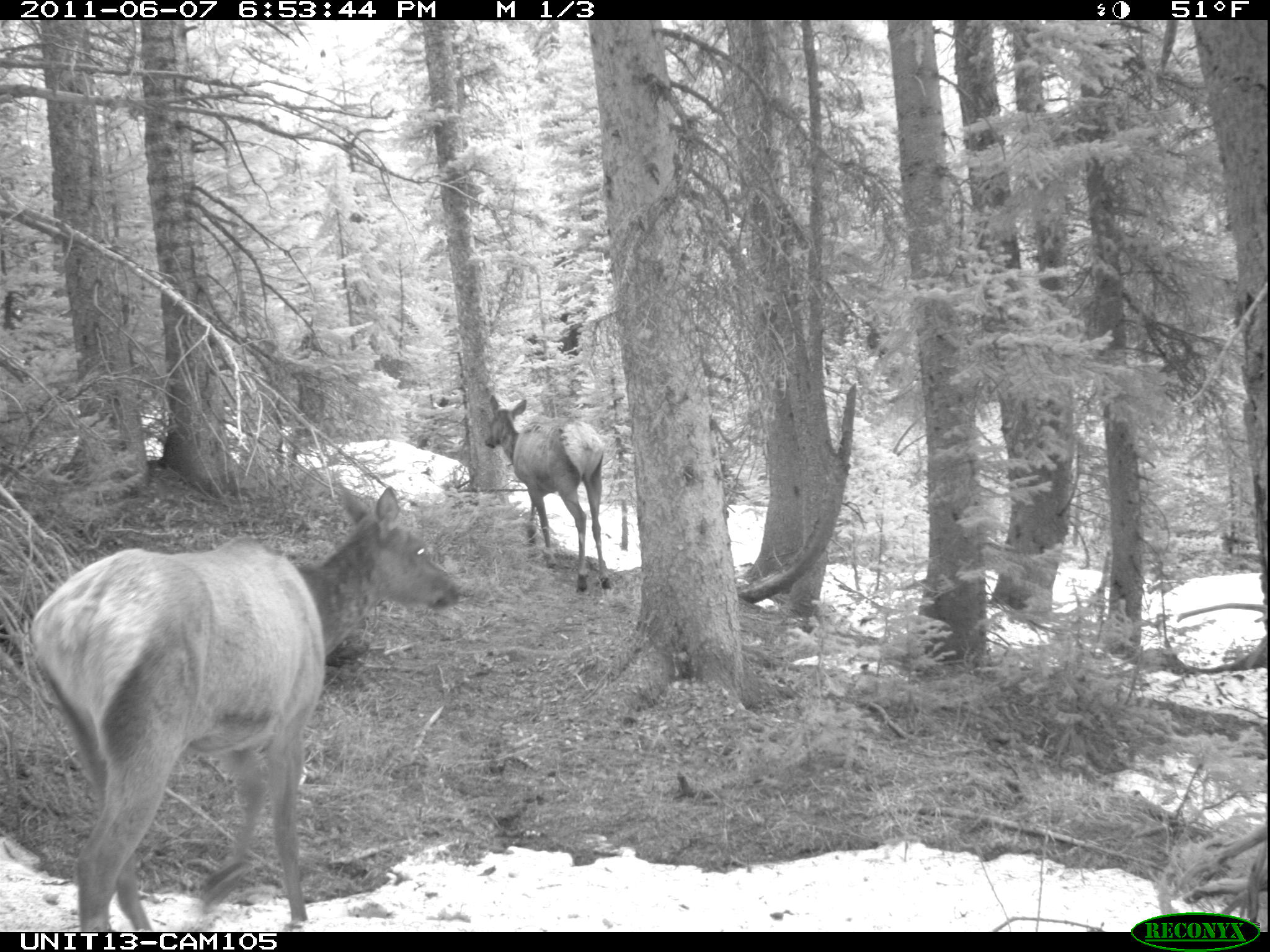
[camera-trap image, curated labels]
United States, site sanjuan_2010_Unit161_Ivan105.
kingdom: Animalia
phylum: Chordata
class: Mammalia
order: Artiodactyla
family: Cervidae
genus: Cervus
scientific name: Cervus elaphus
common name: red deer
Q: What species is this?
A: Cervus elaphus (red deer).